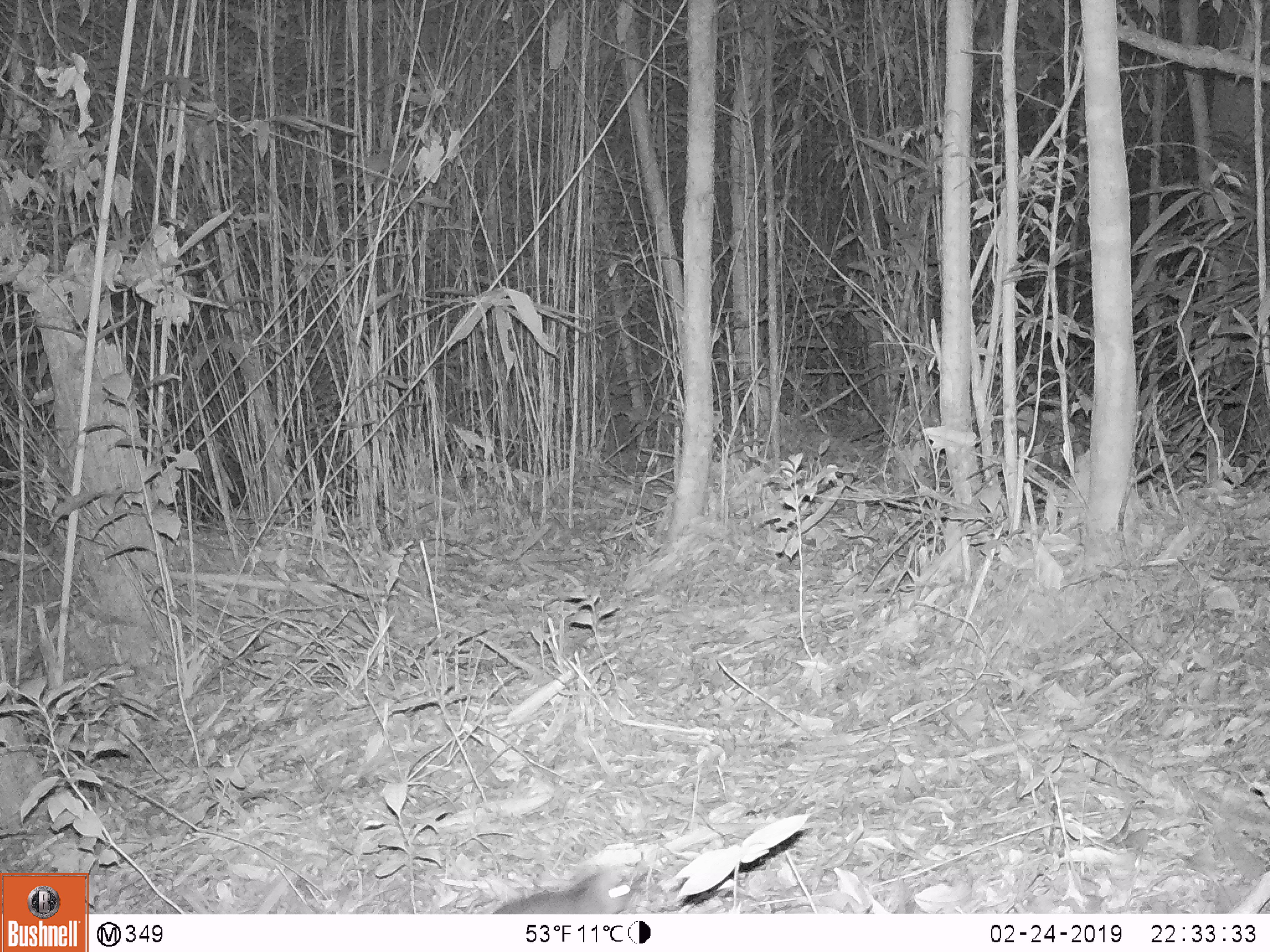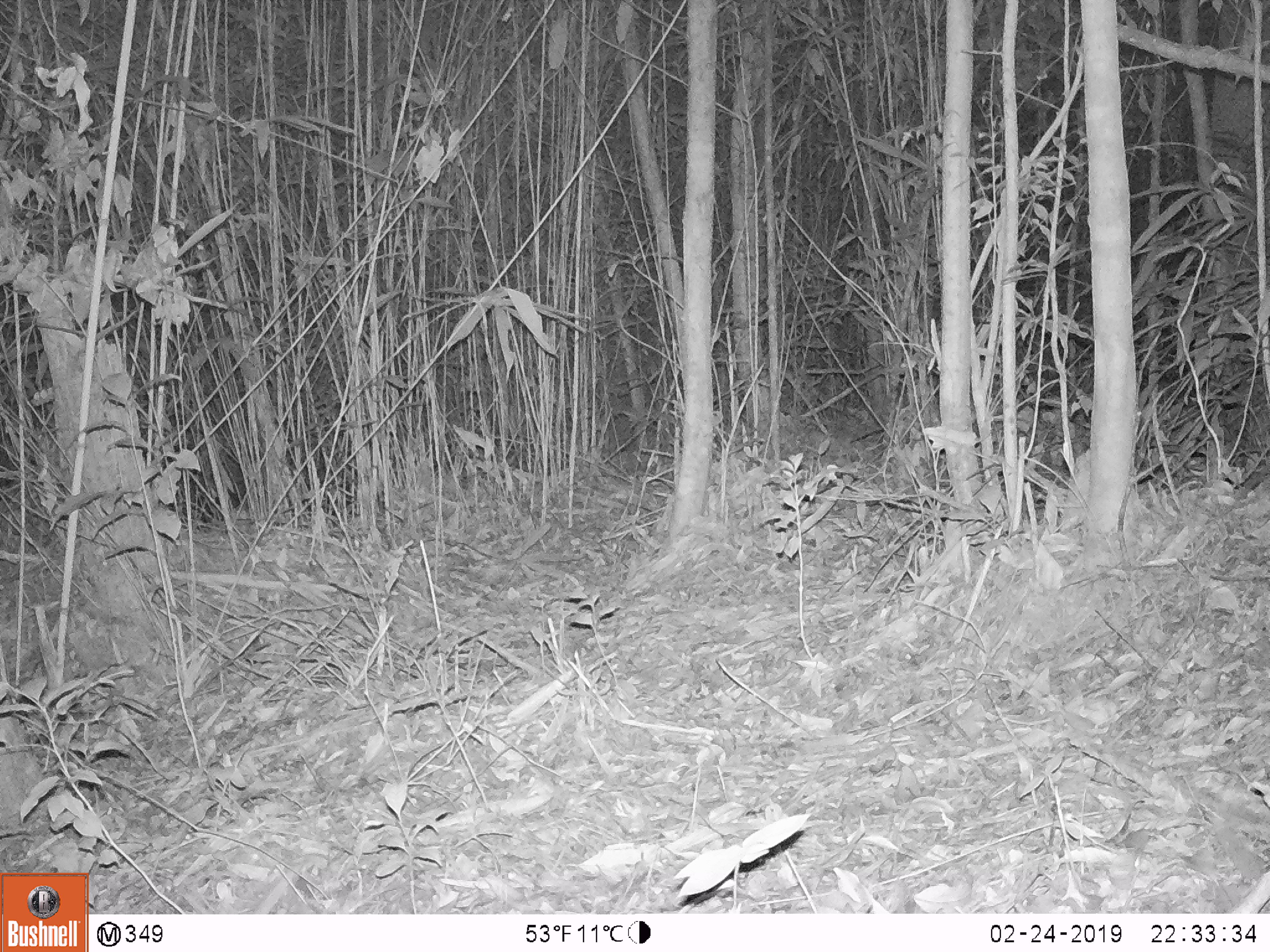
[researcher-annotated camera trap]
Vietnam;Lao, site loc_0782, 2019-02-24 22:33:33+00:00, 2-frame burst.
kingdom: Animalia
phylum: Chordata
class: Mammalia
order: Rodentia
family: Muridae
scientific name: Muridae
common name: old-world mice and rats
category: unidentified murid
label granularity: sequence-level